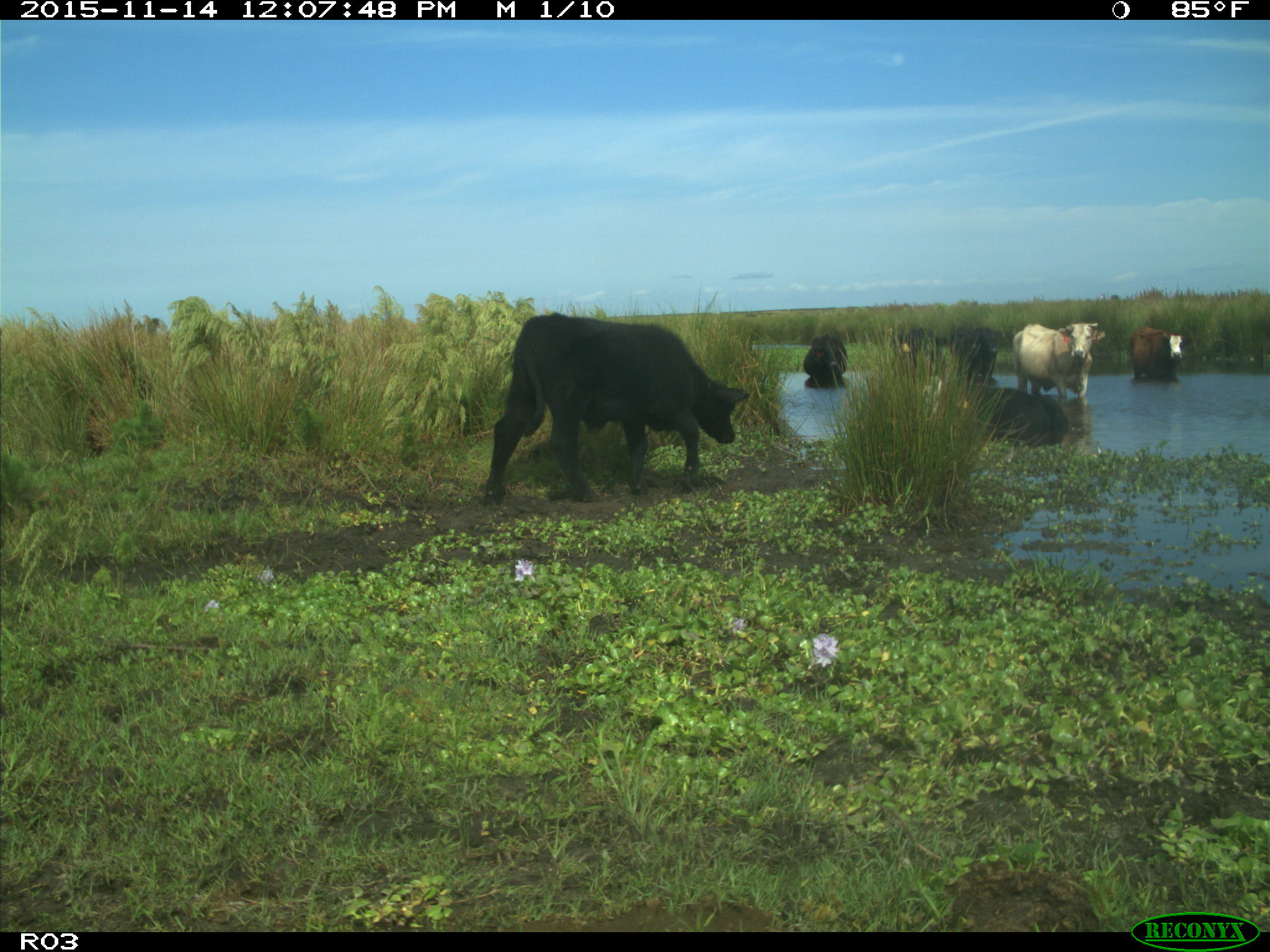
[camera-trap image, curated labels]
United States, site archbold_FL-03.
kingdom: Animalia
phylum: Chordata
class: Mammalia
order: Artiodactyla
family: Bovidae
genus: Bos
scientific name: Bos taurus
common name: domestic cow